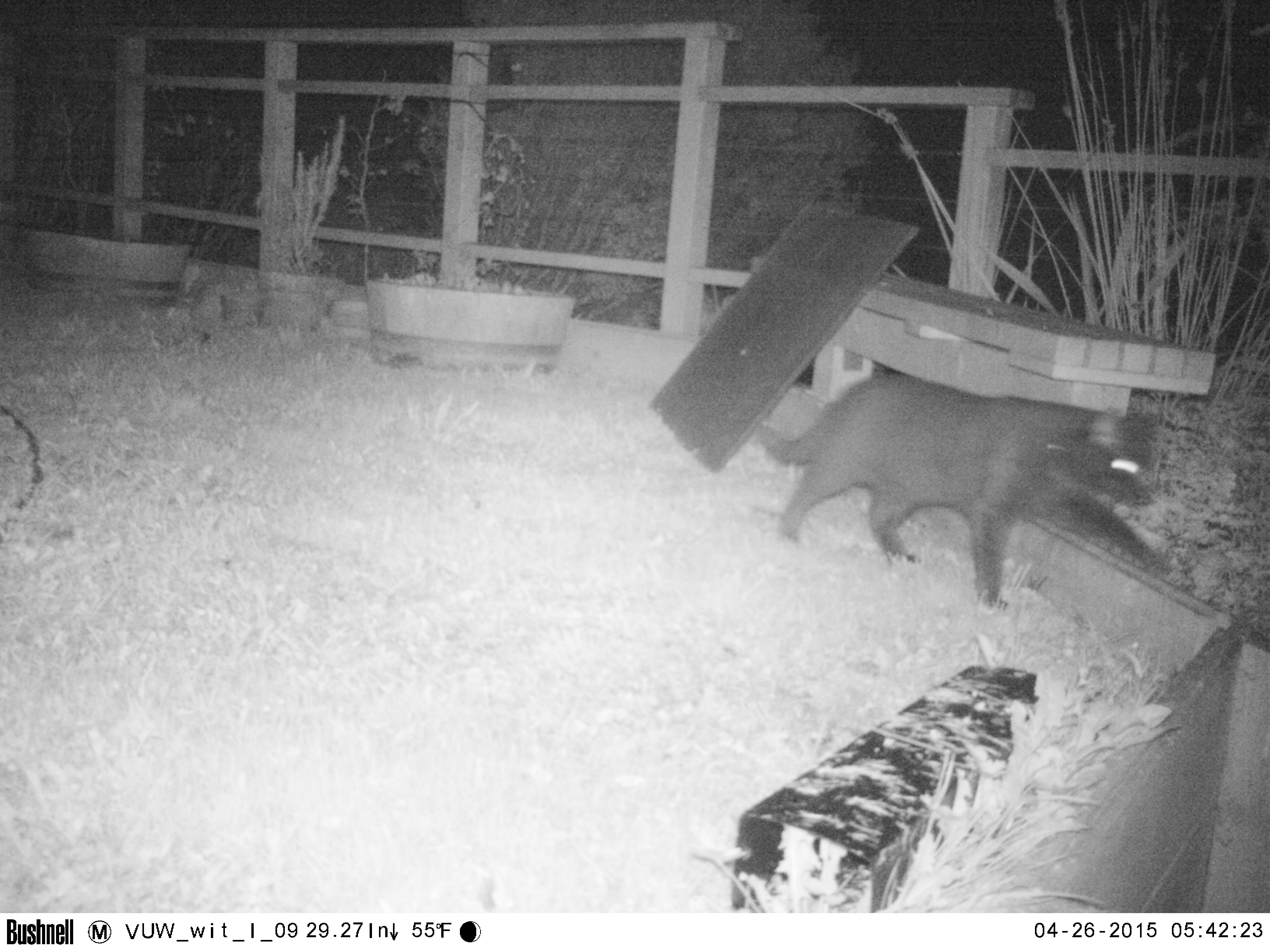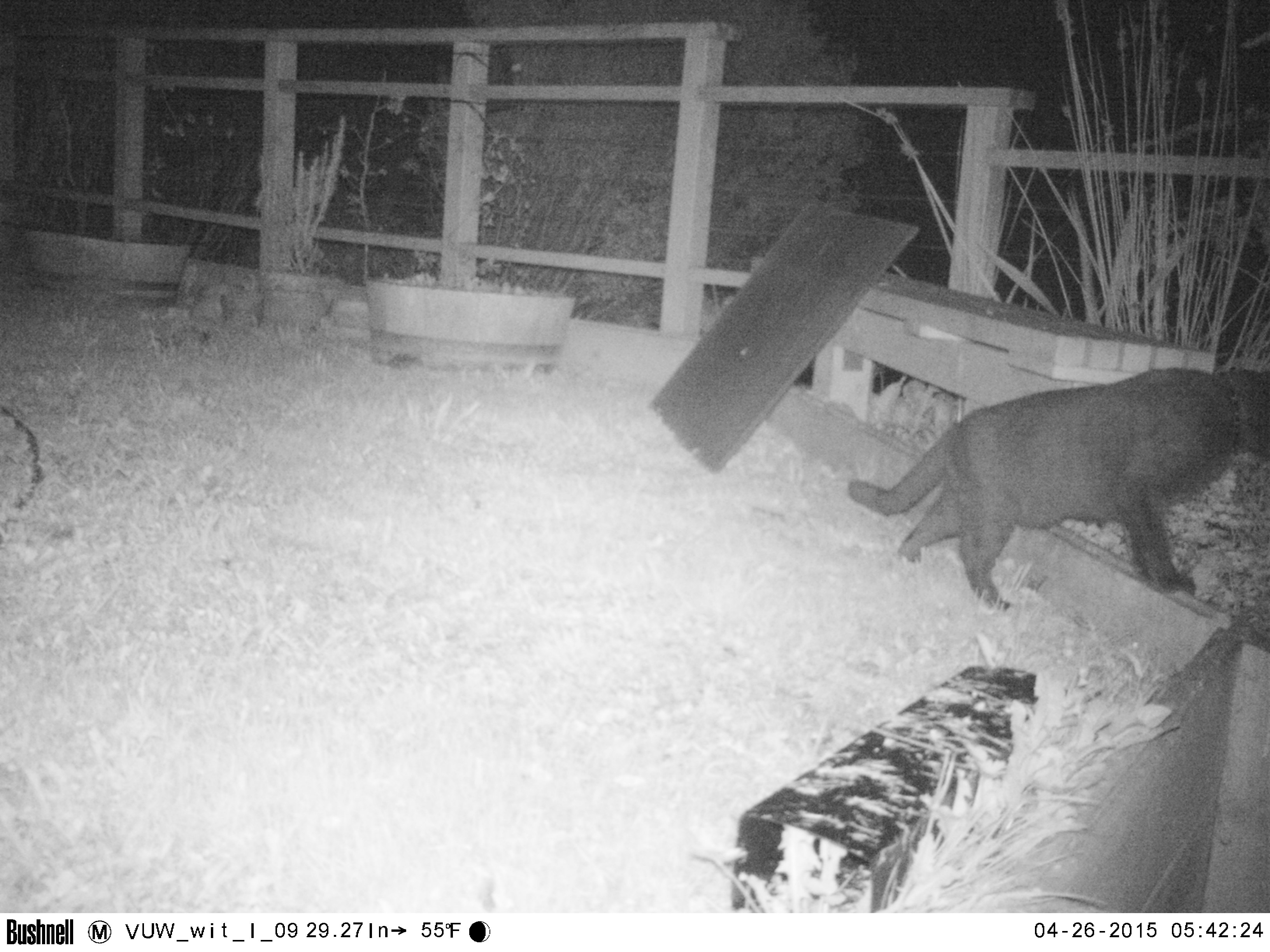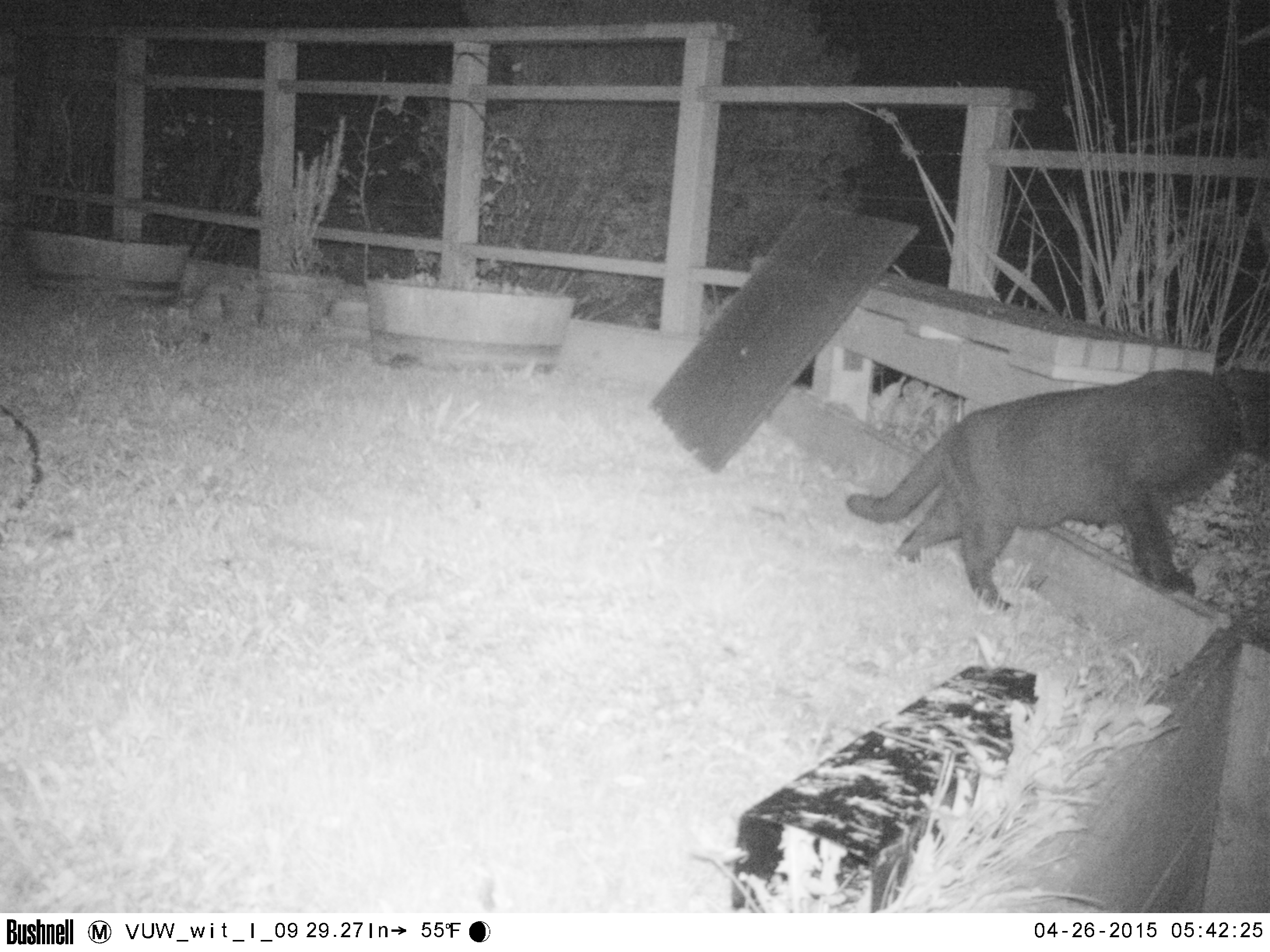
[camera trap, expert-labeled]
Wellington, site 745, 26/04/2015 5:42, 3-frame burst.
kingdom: Animalia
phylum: Chordata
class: Mammalia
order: Carnivora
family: Felidae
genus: Felis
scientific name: Felis catus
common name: cat